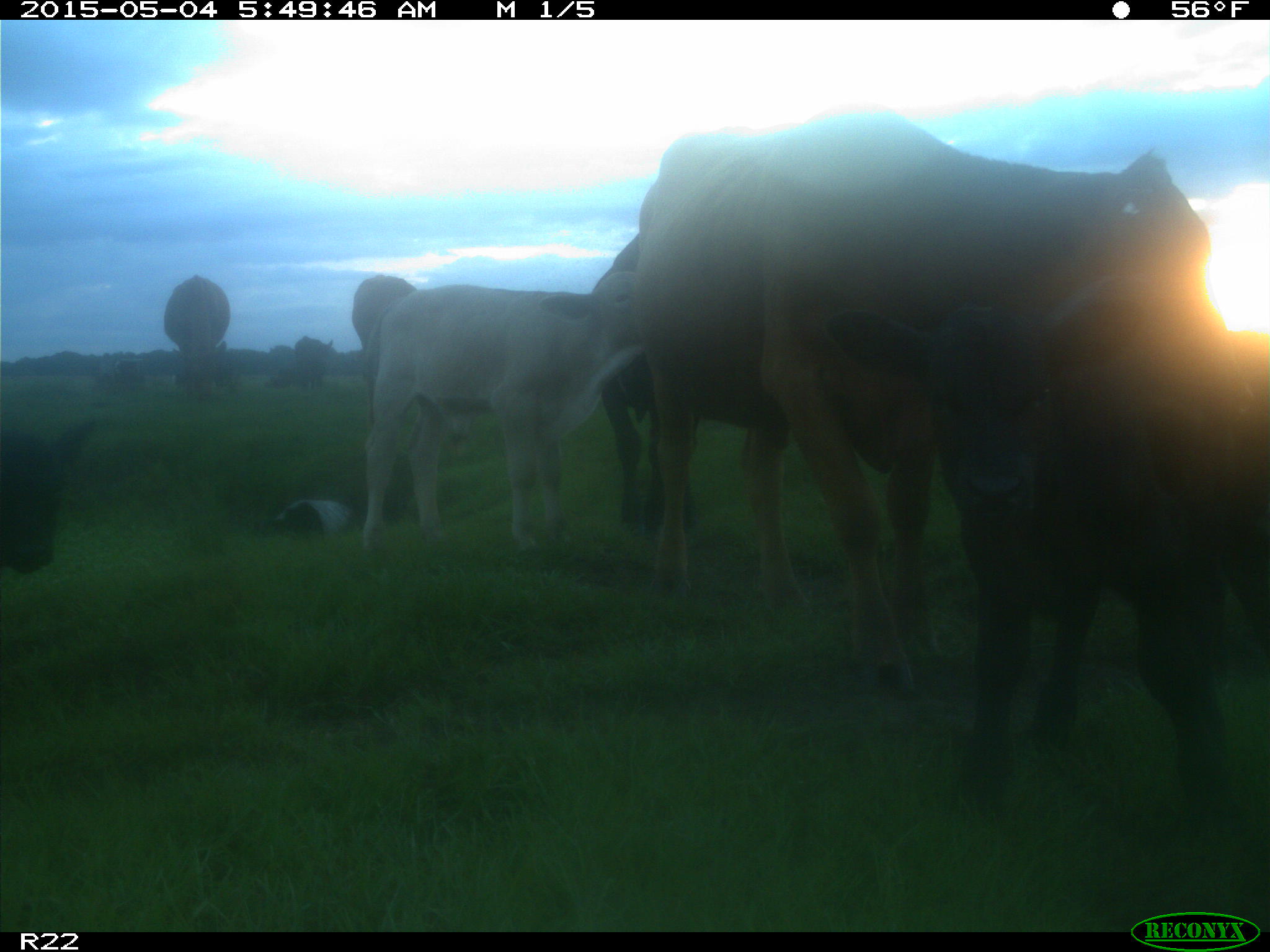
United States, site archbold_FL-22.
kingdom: Animalia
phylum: Chordata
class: Mammalia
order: Artiodactyla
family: Bovidae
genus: Bos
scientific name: Bos taurus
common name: domestic cow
Bos taurus (domestic cow).